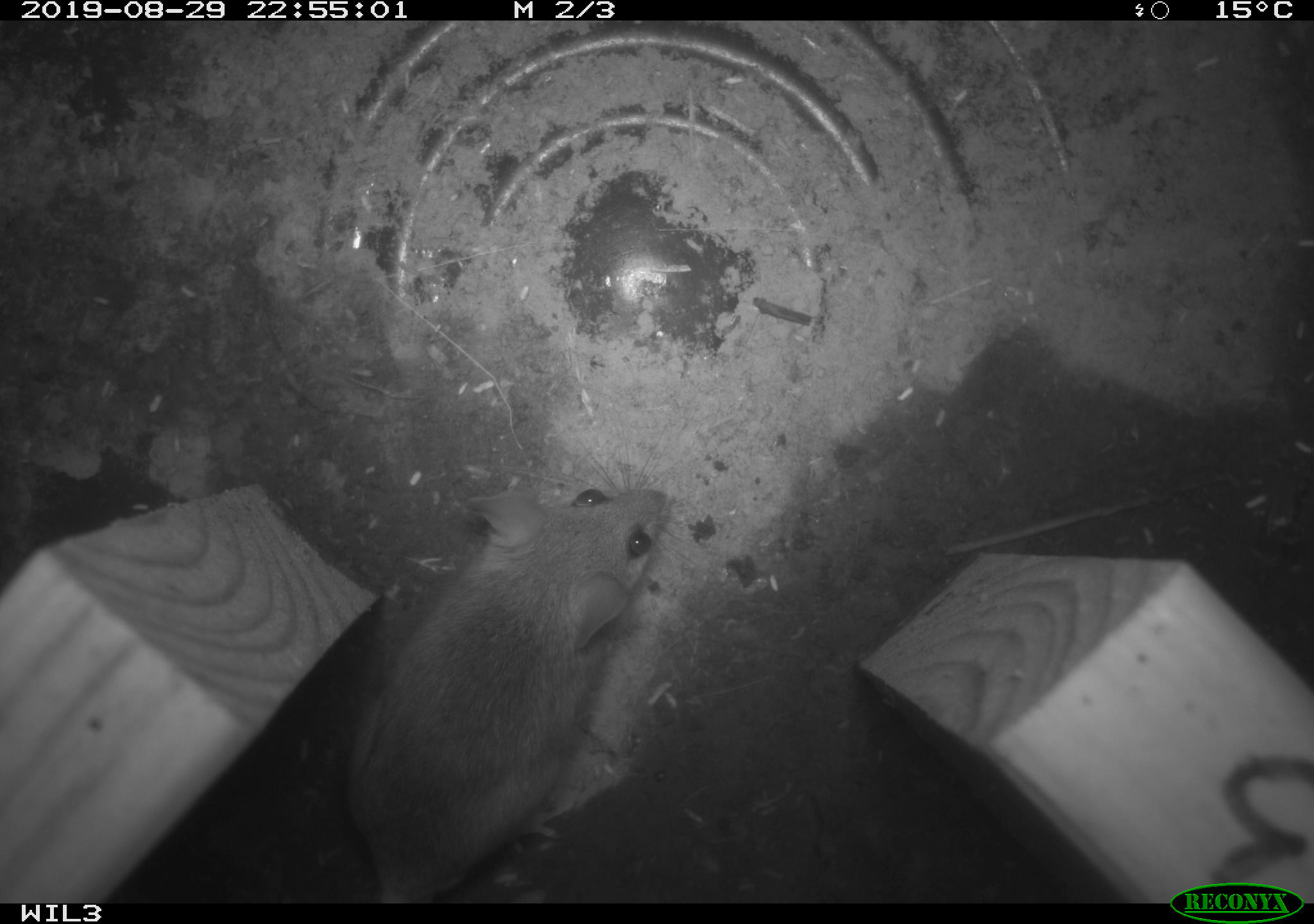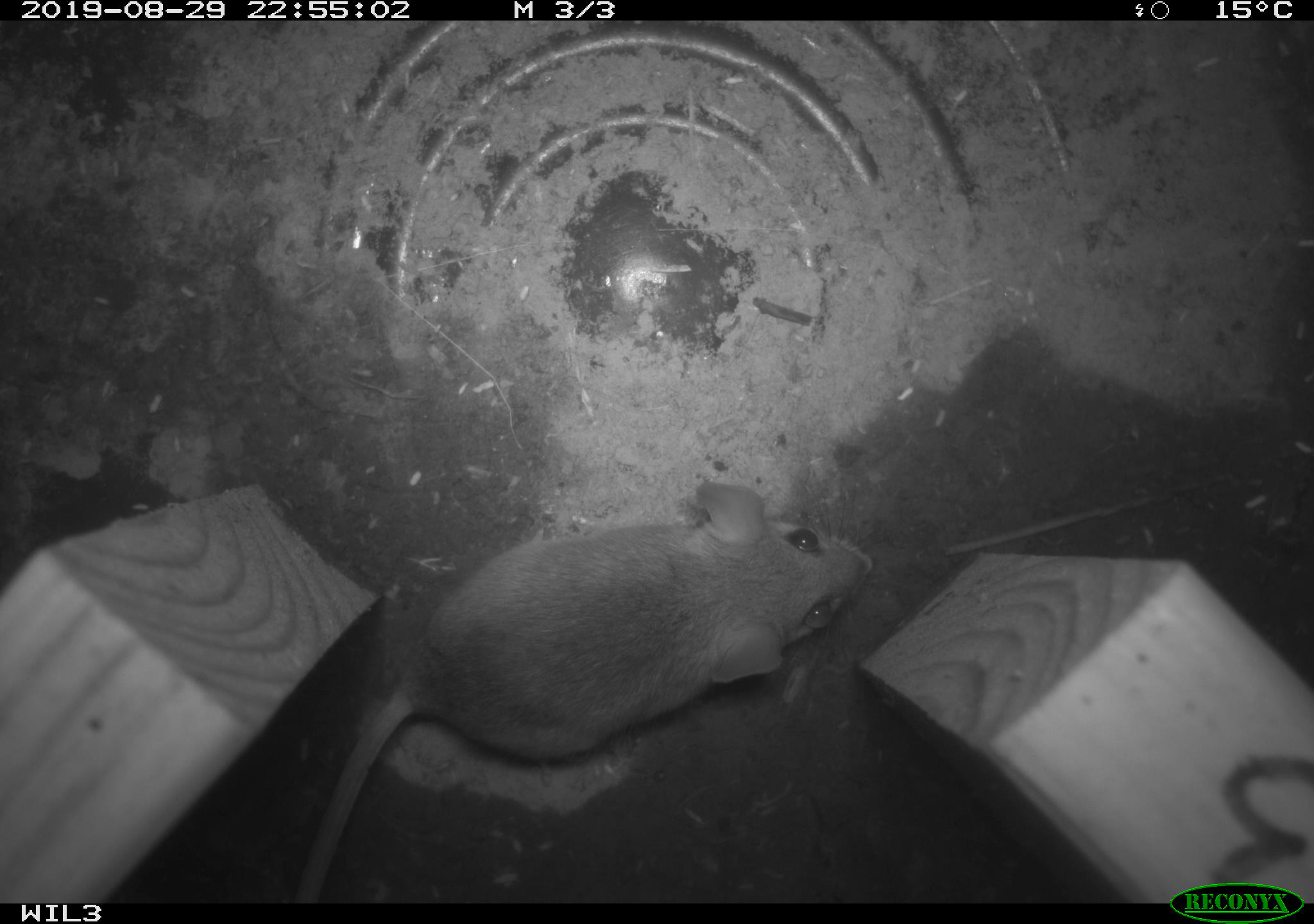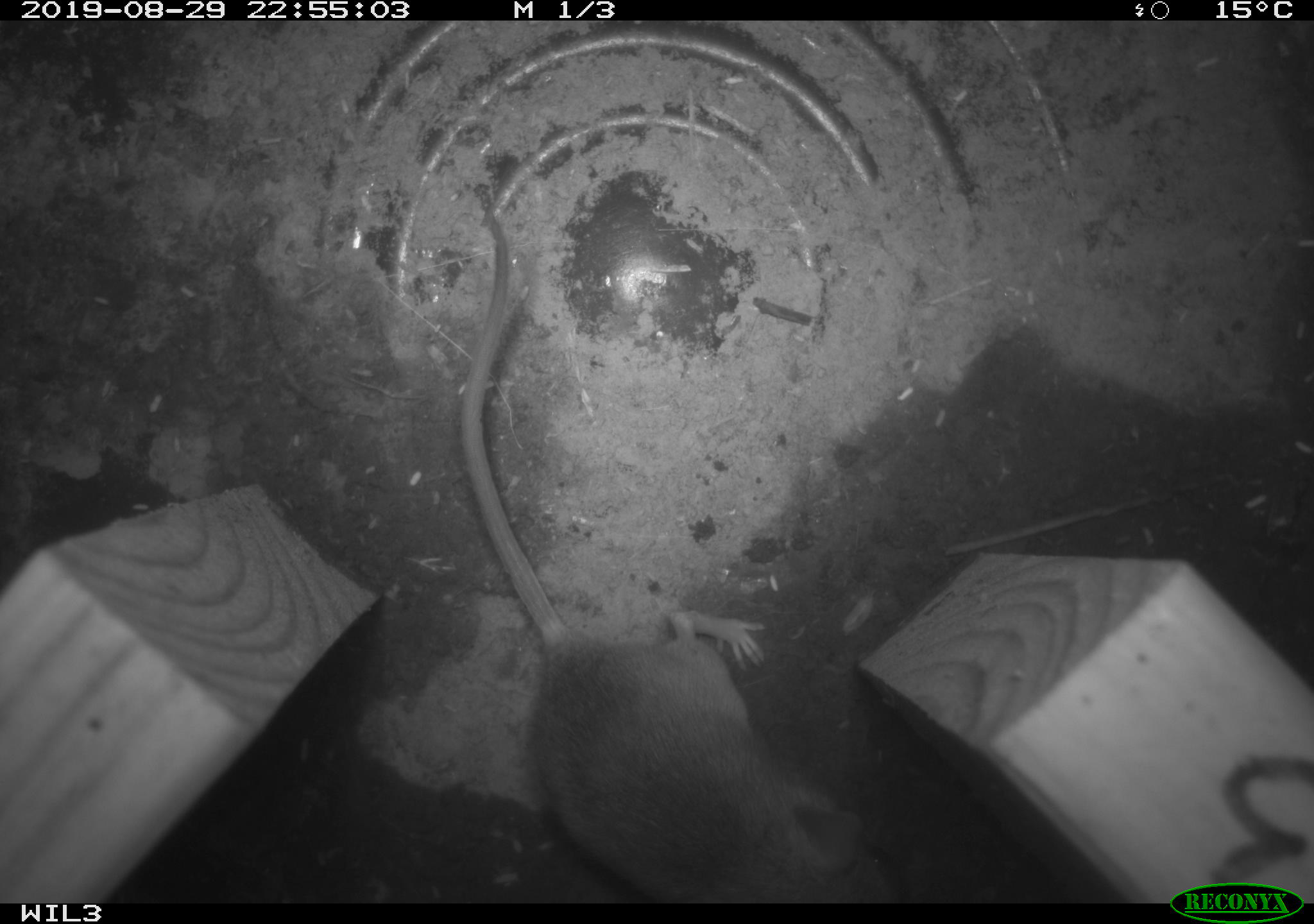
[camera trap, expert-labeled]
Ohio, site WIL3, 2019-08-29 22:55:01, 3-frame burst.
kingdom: Animalia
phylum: Chordata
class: Mammalia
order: Rodentia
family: Cricetidae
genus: Peromyscus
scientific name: Peromyscus leucopus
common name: white-footed mouse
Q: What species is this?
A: White-footed mouse (Peromyscus leucopus).